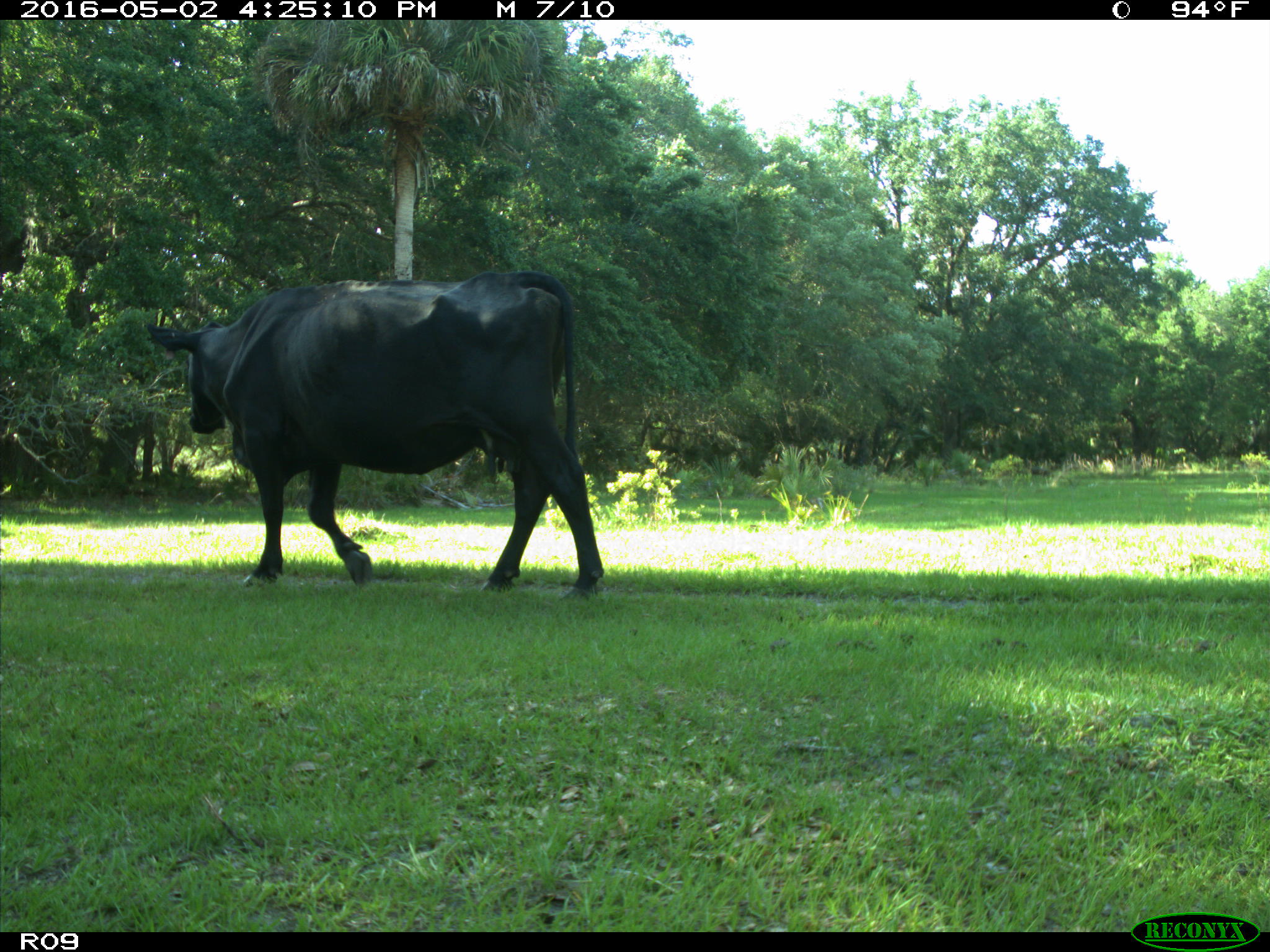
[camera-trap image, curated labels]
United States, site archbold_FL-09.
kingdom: Animalia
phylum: Chordata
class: Mammalia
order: Artiodactyla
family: Bovidae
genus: Bos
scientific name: Bos taurus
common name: domestic cow